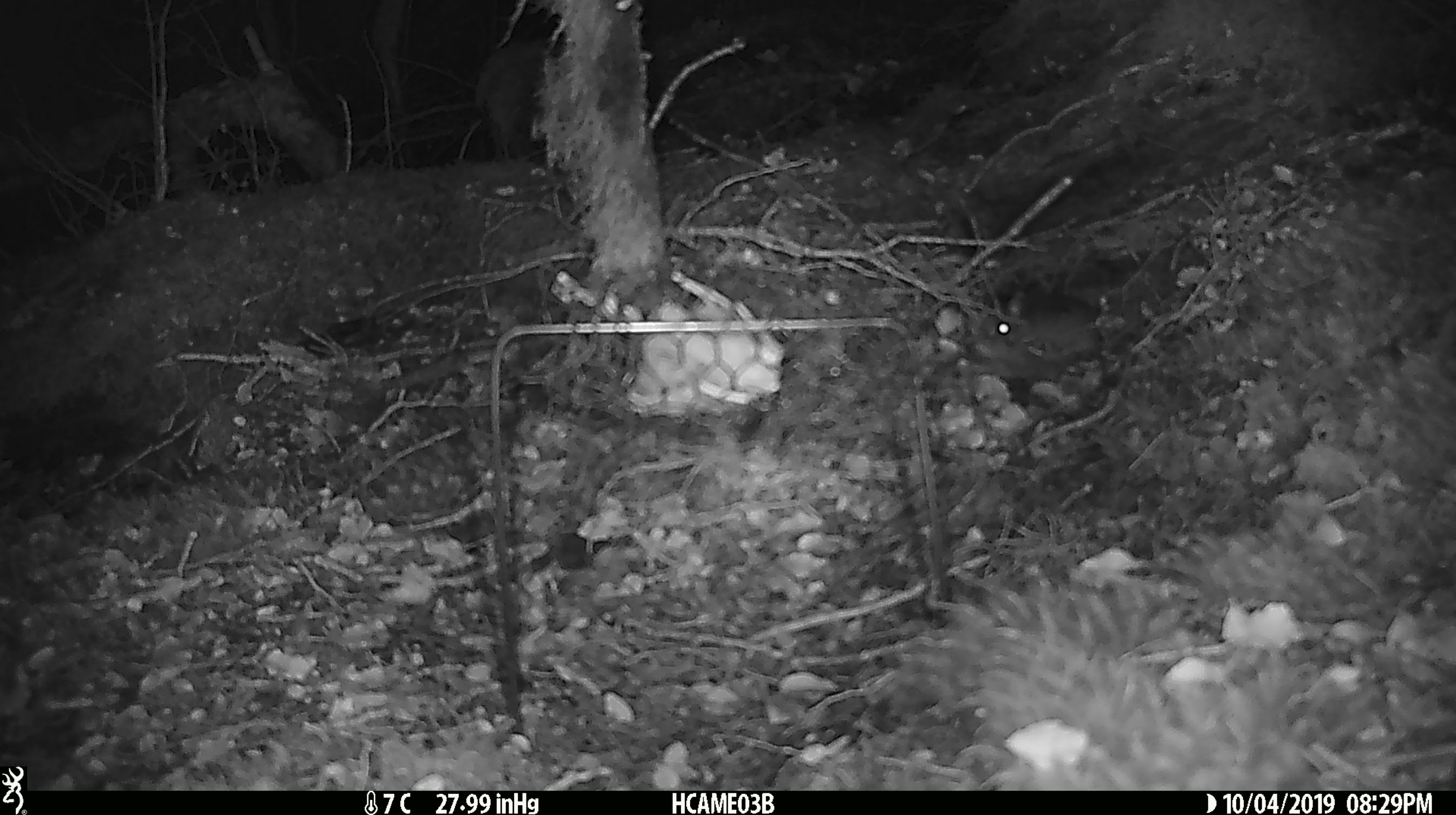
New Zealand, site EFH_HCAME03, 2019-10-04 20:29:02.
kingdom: Animalia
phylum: Chordata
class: Mammalia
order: Rodentia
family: Muridae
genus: Mus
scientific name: Mus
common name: mouse